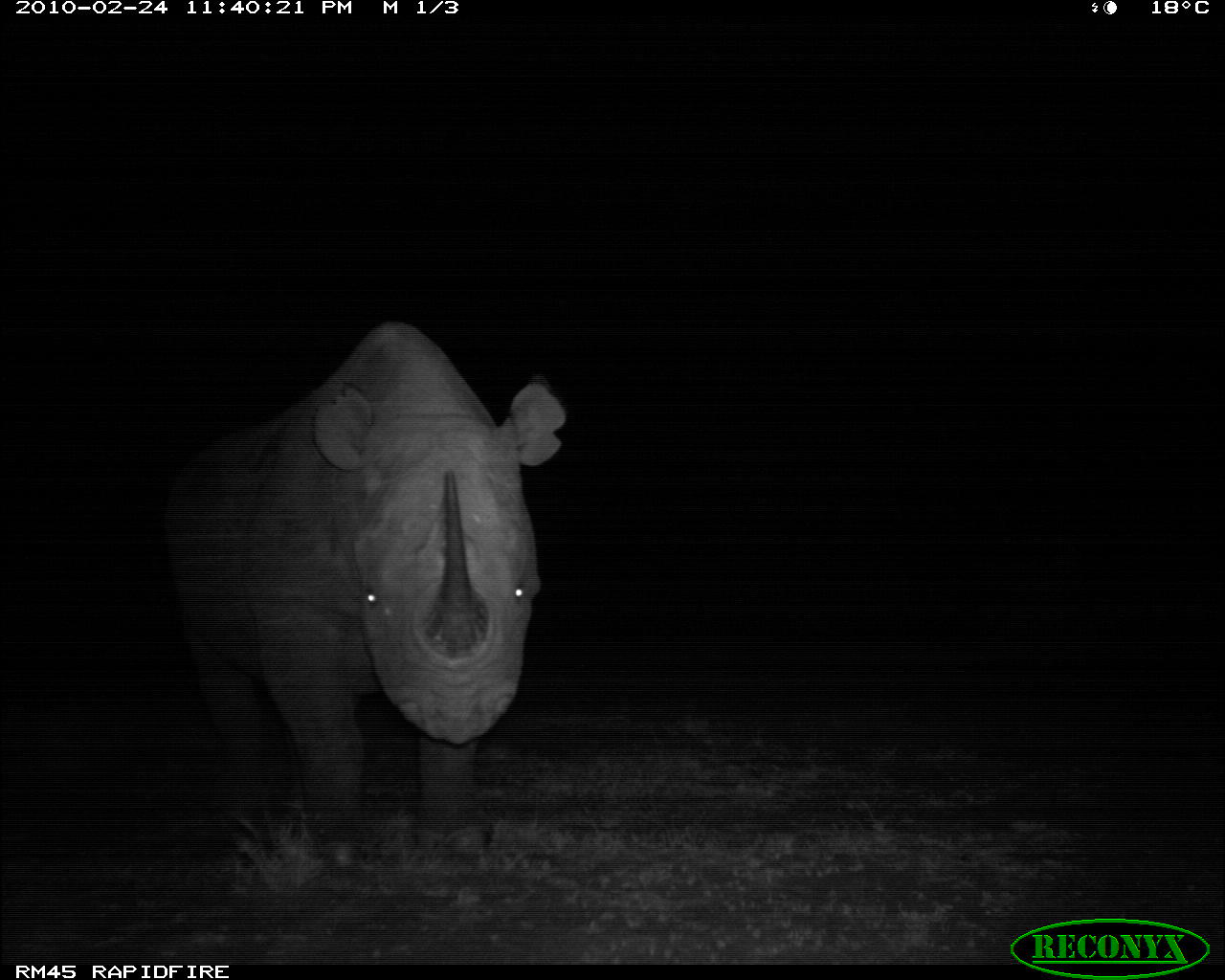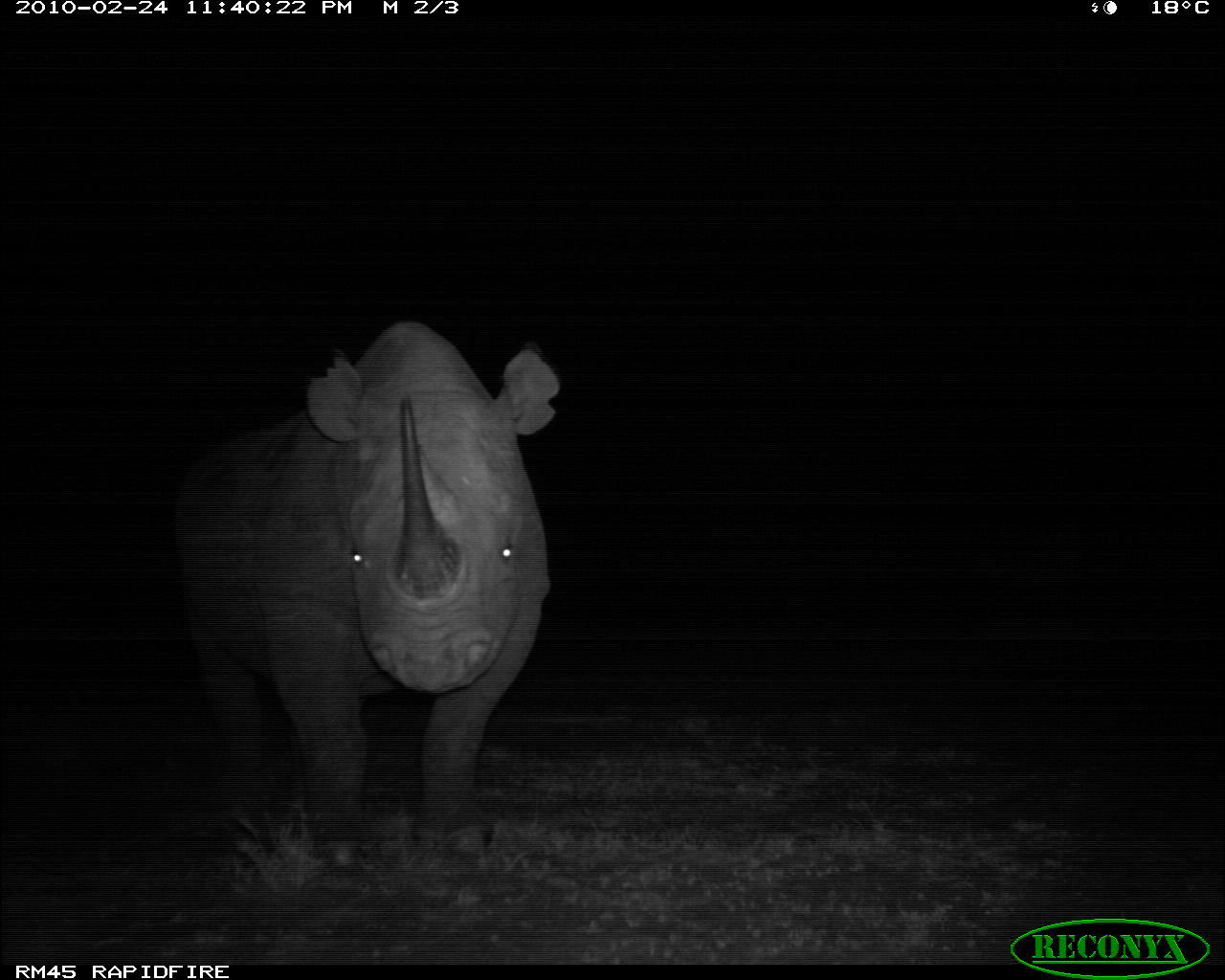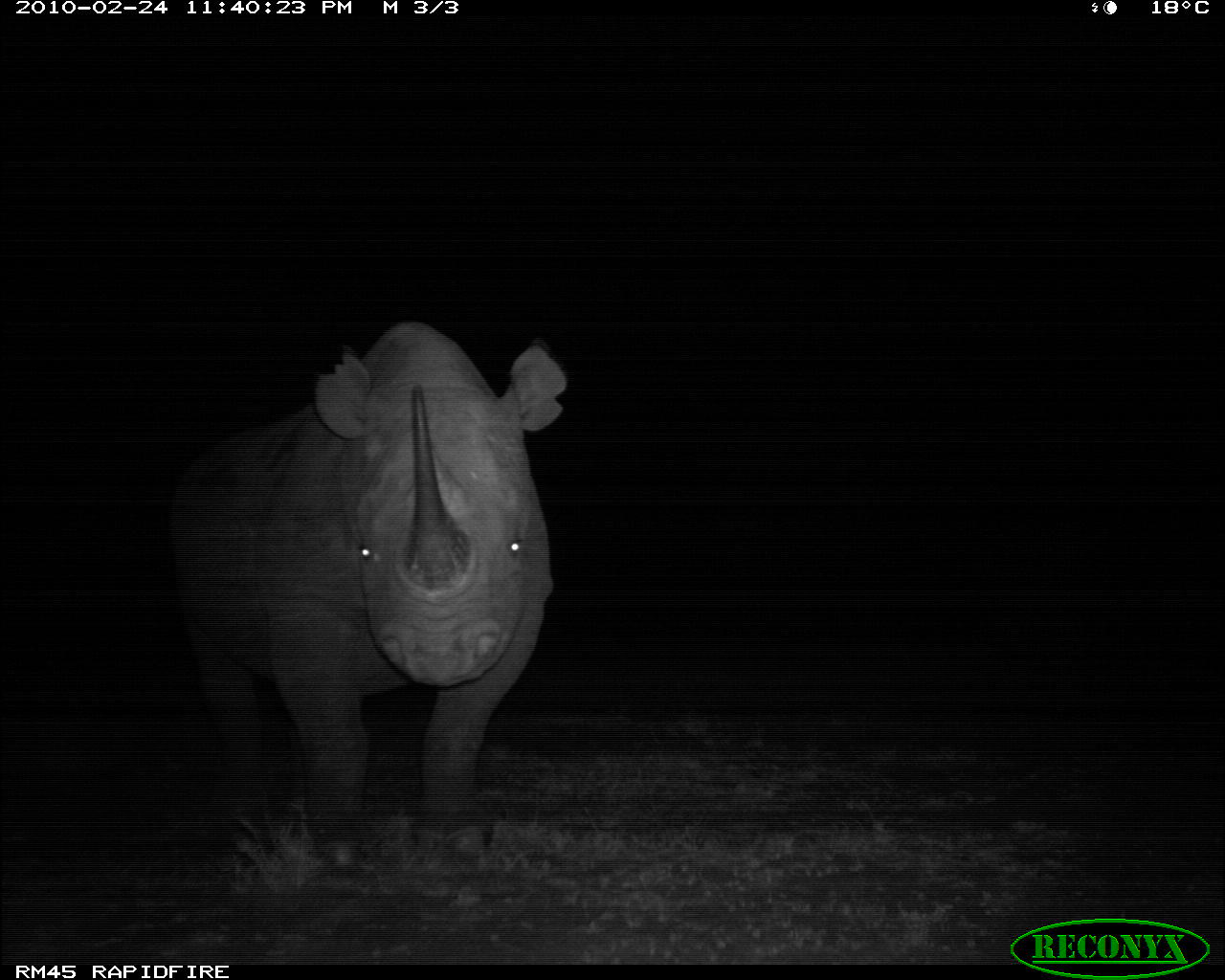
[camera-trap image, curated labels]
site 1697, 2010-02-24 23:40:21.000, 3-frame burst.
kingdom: Animalia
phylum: Chordata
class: Mammalia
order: Perissodactyla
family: Rhinocerotidae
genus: Diceros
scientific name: Diceros bicornis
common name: black rhinoceros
Diceros bicornis (black rhinoceros), count 1.